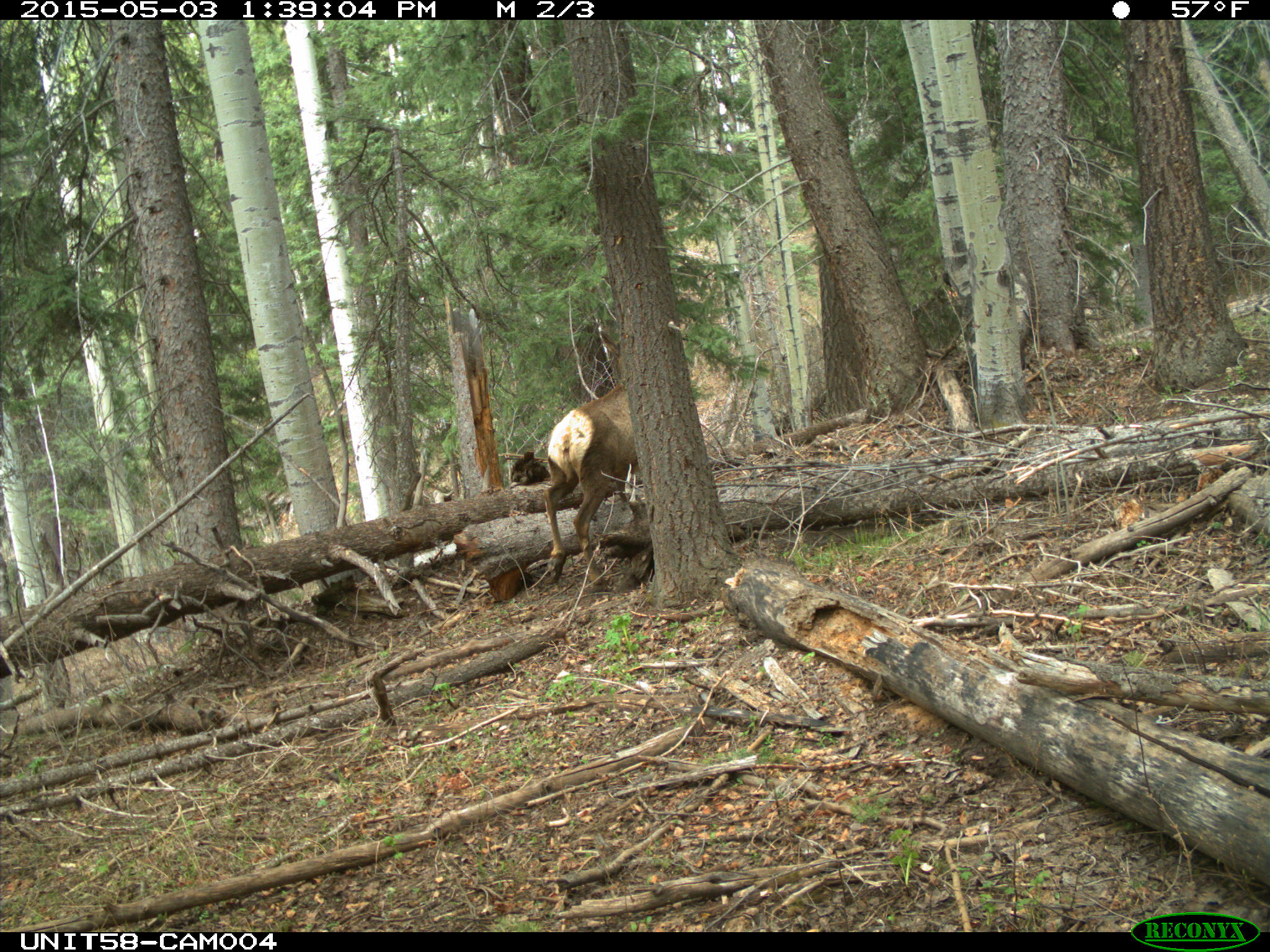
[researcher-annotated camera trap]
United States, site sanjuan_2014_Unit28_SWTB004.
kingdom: Animalia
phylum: Chordata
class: Mammalia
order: Artiodactyla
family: Cervidae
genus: Cervus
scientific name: Cervus elaphus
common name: red deer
Cervus elaphus (red deer).